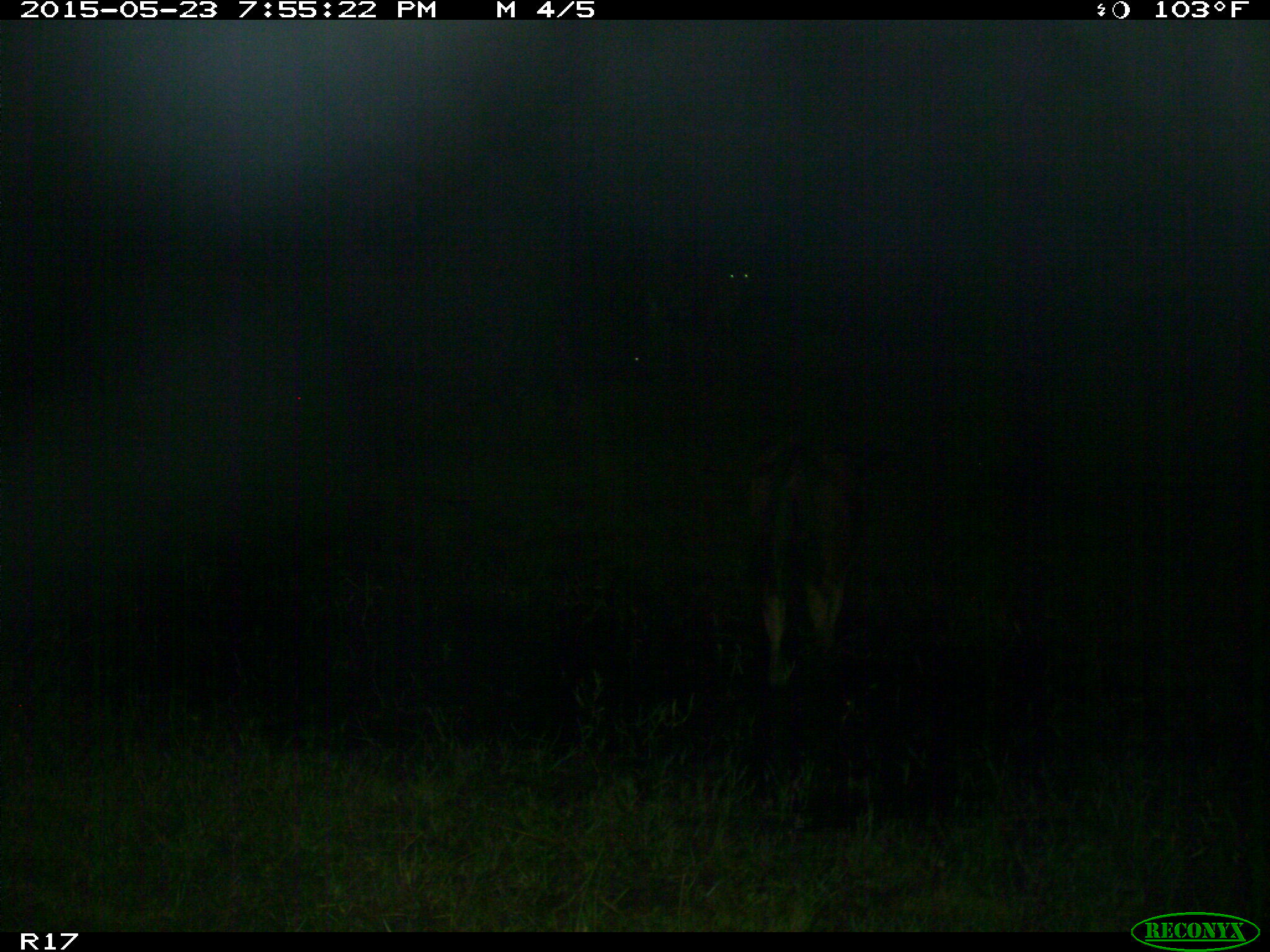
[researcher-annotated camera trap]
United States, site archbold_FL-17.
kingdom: Animalia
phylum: Chordata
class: Mammalia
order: Artiodactyla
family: Bovidae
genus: Bos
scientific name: Bos taurus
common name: domestic cow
Bos taurus (domestic cow).